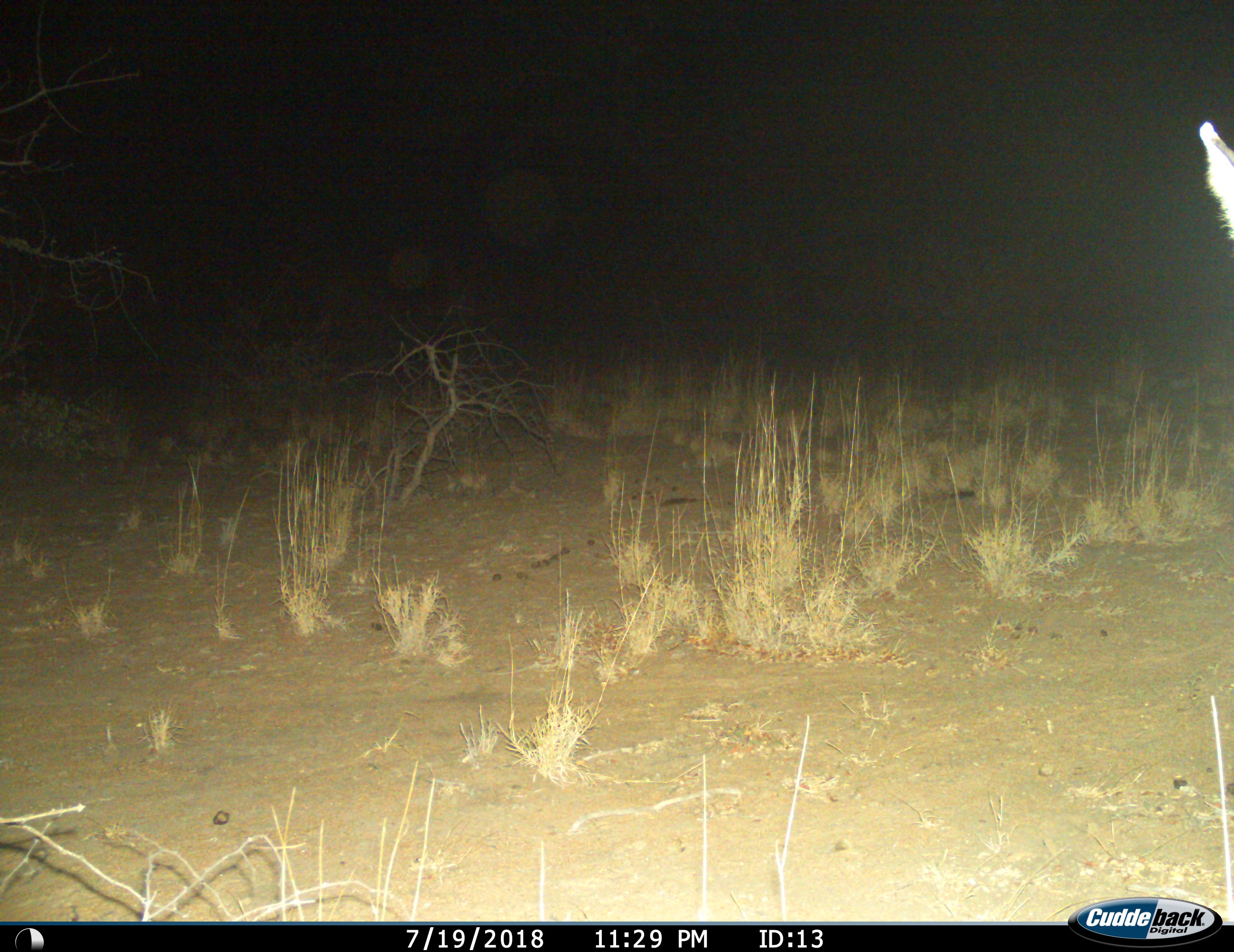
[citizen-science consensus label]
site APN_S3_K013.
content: unidentified animal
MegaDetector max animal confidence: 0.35